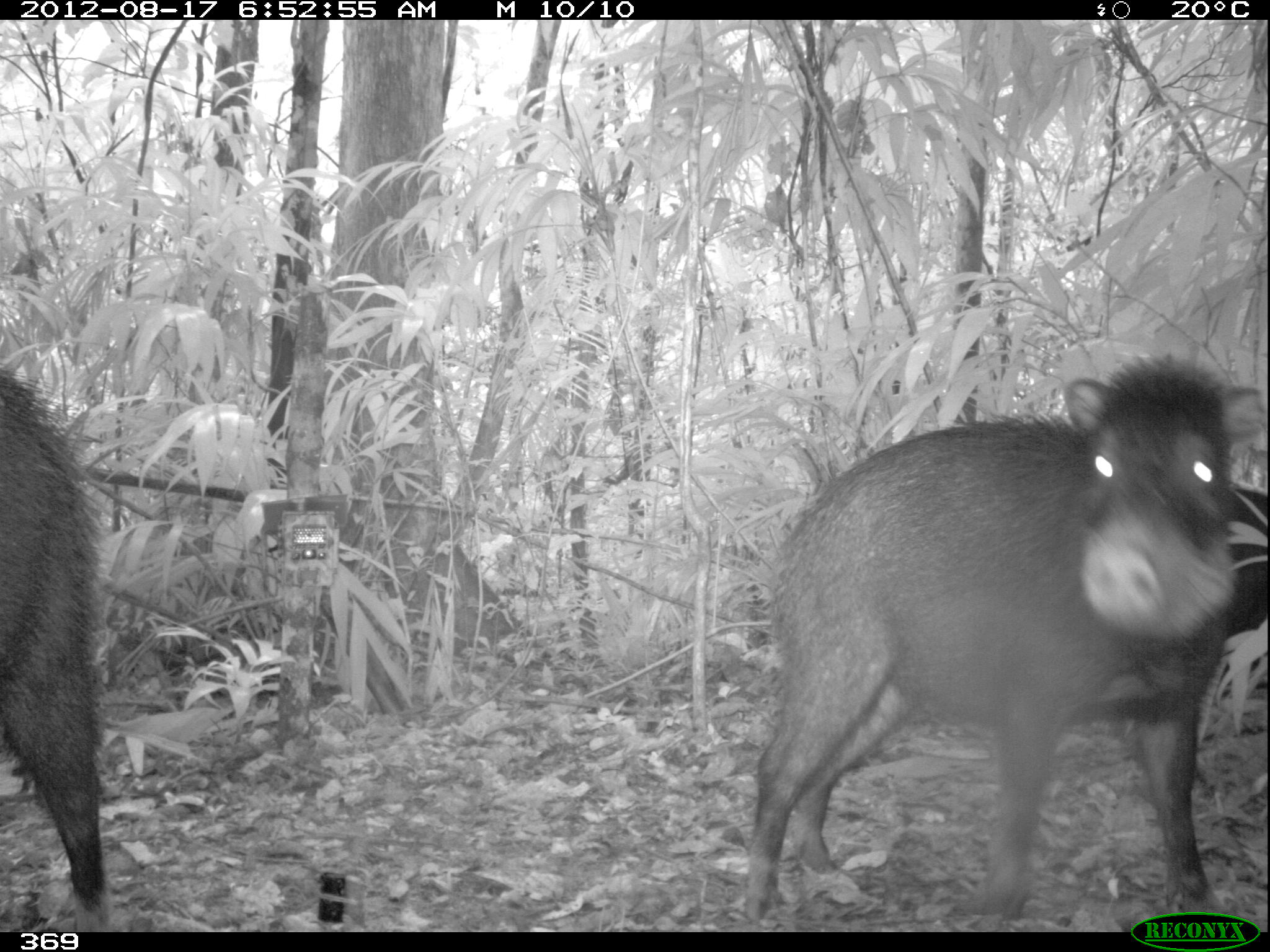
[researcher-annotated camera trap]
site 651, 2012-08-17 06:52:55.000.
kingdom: Animalia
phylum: Chordata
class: Mammalia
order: Artiodactyla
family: Tayassuidae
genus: Tayassu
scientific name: Tayassu pecari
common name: white-lipped peccary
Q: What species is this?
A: Tayassu pecari (white-lipped peccary).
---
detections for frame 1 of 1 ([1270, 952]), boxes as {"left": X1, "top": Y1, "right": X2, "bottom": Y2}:
tayassu pecari: {"left": 736, "top": 352, "right": 1262, "bottom": 908}; {"left": 0, "top": 369, "right": 106, "bottom": 902}; {"left": 1223, "top": 481, "right": 1265, "bottom": 641}